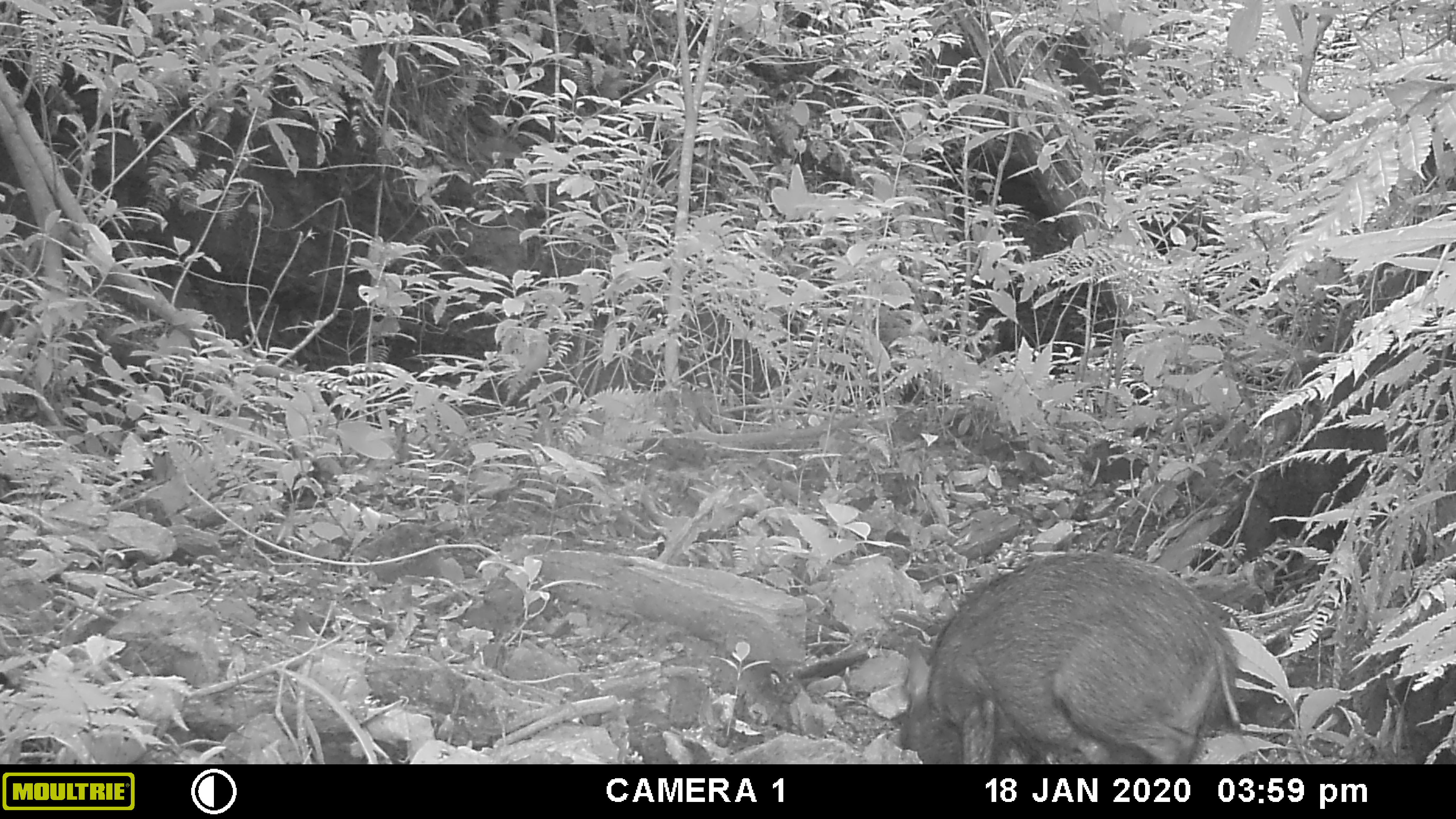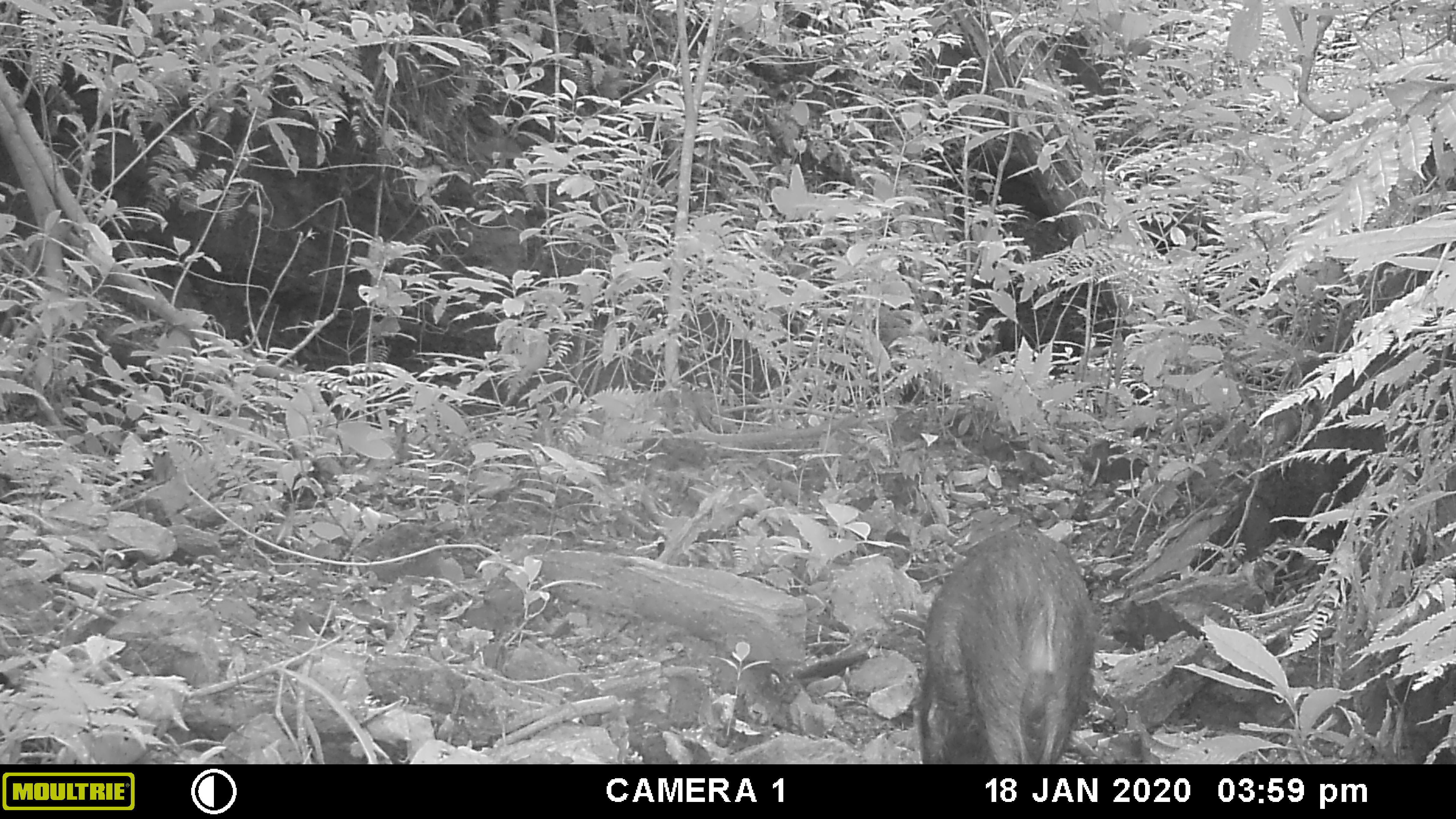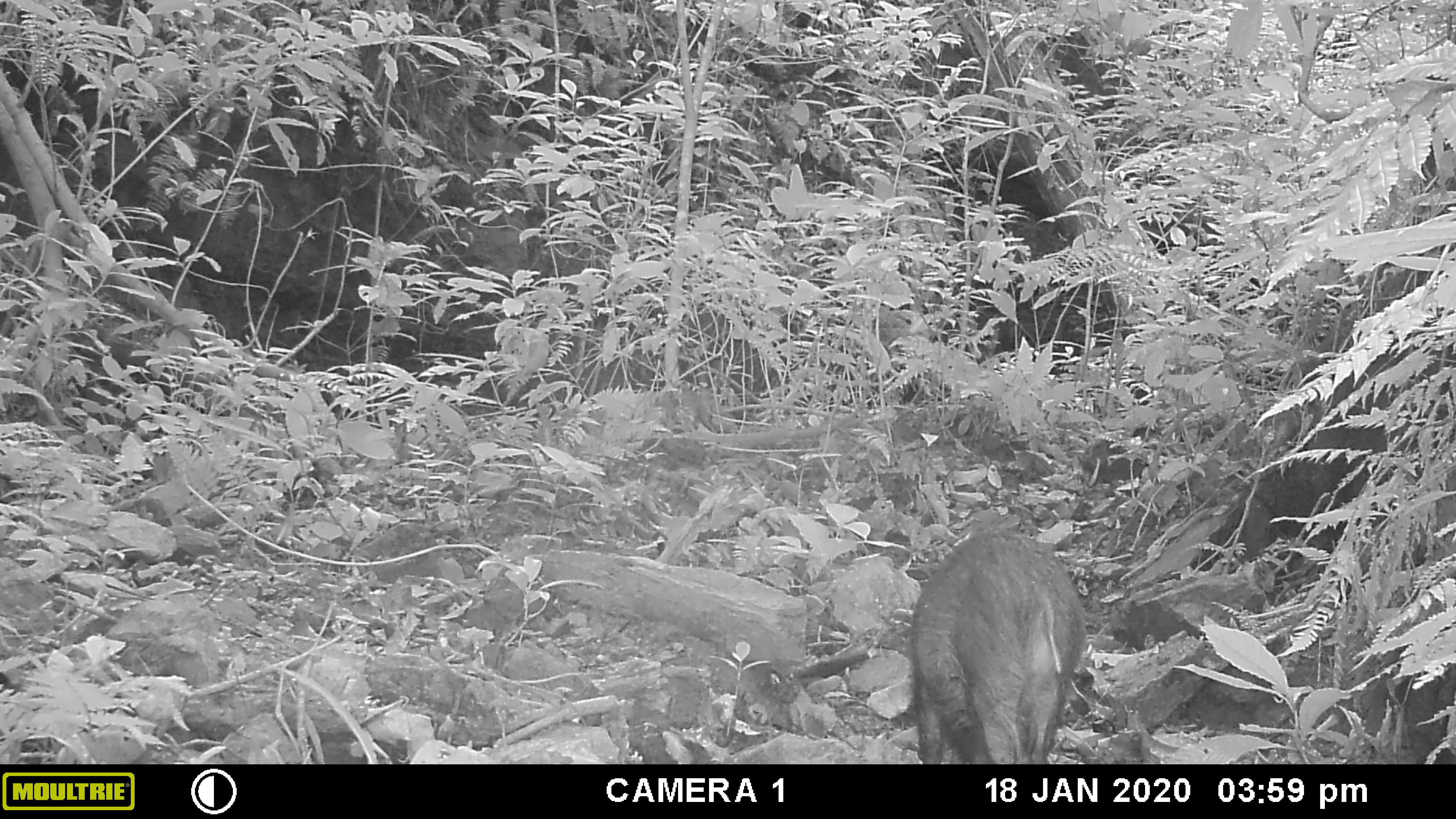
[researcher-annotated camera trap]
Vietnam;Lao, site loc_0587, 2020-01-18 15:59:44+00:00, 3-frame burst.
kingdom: Animalia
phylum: Chordata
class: Mammalia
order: Artiodactyla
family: Suidae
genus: Sus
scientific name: Sus scrofa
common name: eurasian wild pig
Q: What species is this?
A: Eurasian wild pig (Sus scrofa).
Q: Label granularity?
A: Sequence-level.